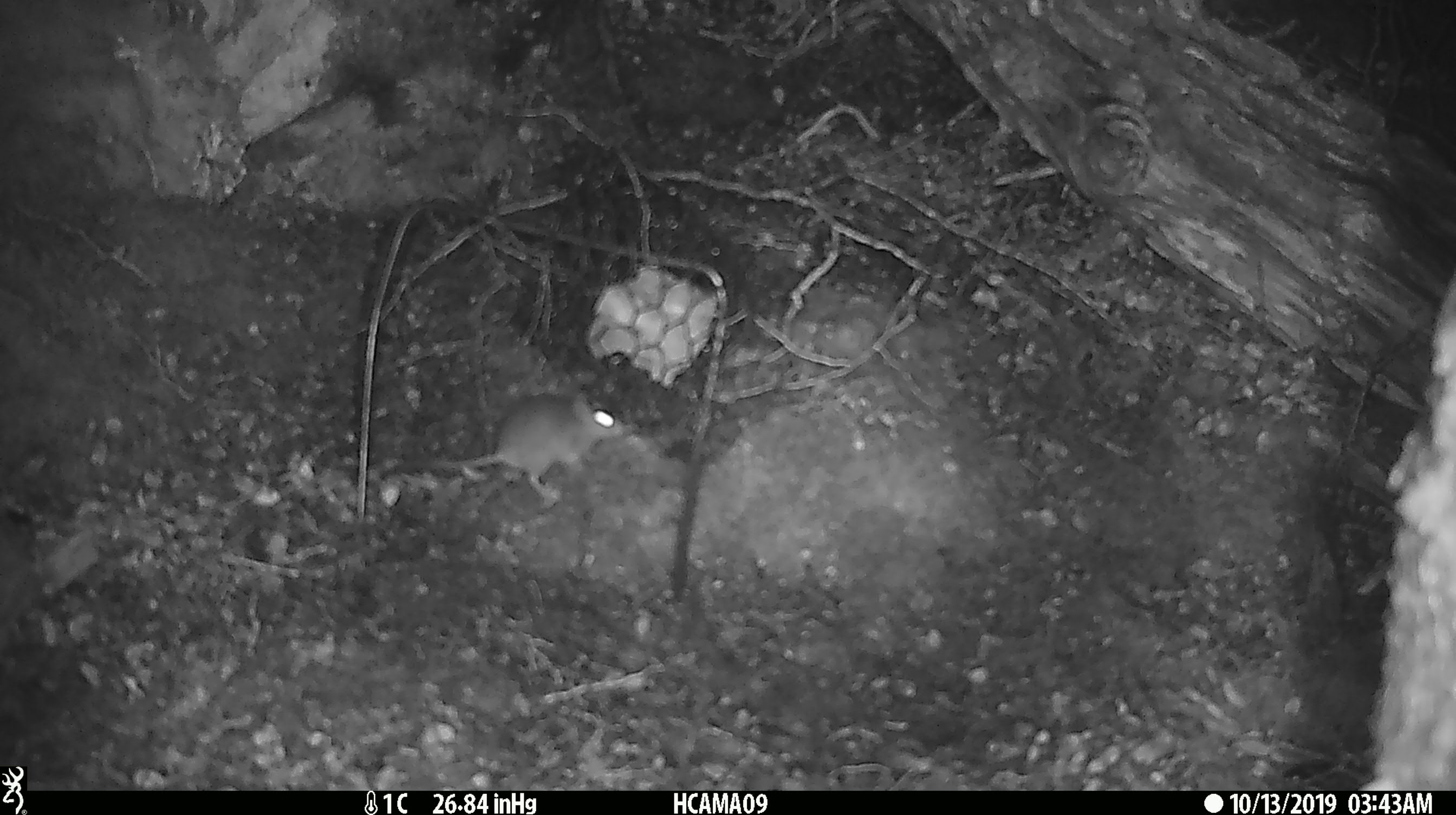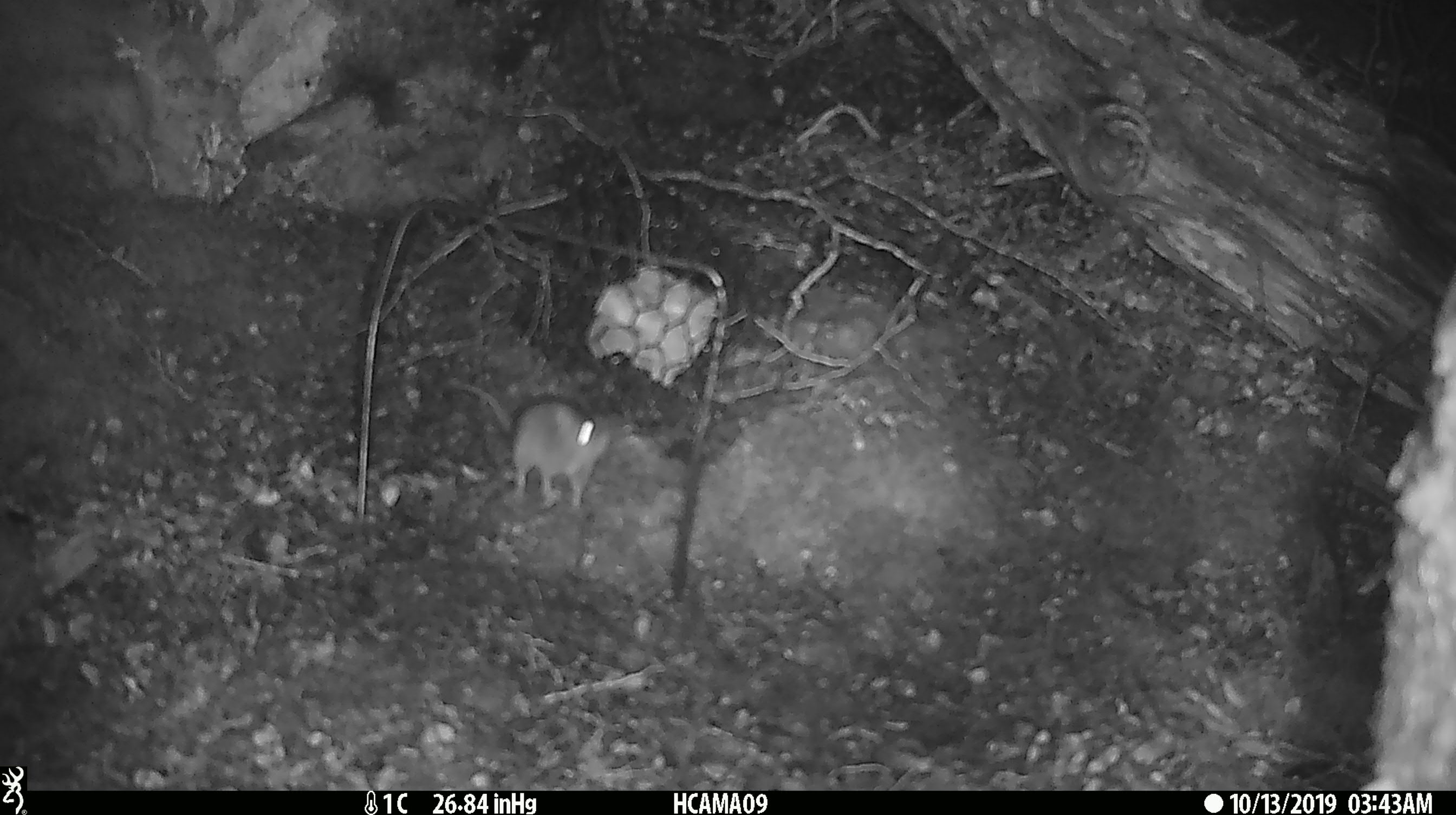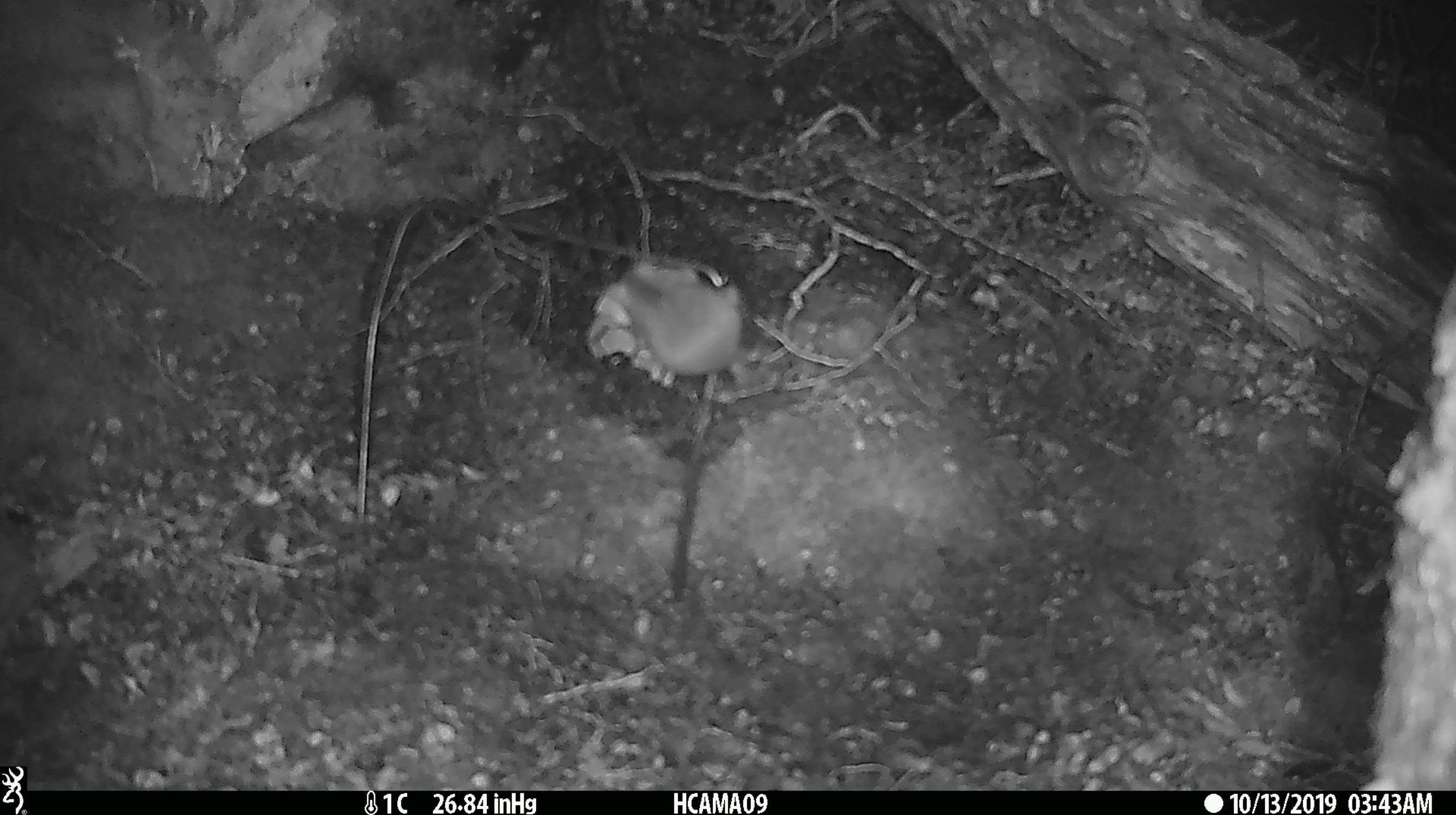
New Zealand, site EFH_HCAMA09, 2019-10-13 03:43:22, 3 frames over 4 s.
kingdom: Animalia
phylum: Chordata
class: Mammalia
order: Rodentia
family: Muridae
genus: Mus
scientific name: Mus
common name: mouse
Mouse (Mus).